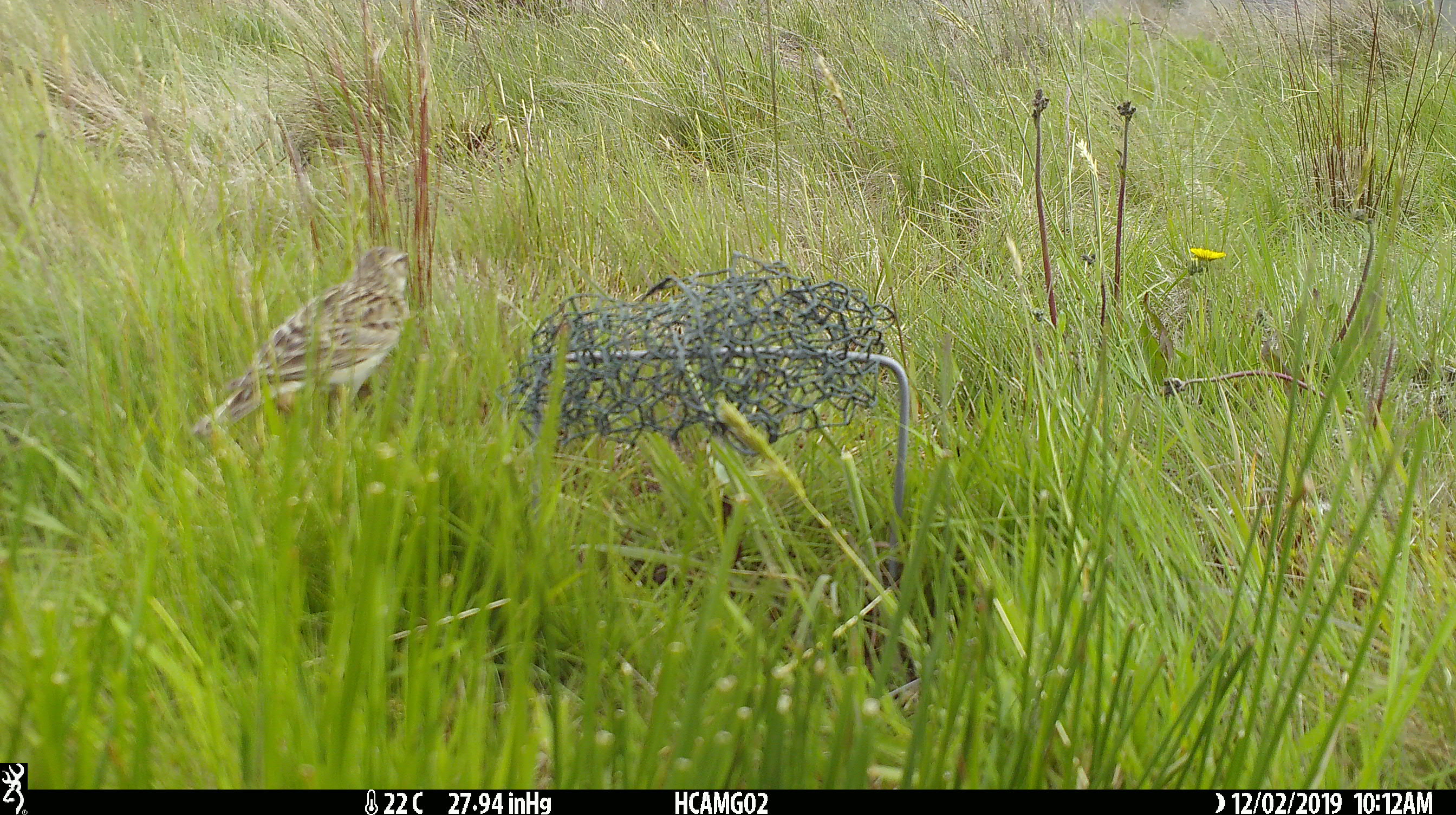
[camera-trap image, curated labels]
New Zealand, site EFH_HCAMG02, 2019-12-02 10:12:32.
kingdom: Animalia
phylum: Chordata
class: Aves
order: Passeriformes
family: Motacillidae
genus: Anthus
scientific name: Anthus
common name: pipit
Pipit (Anthus).